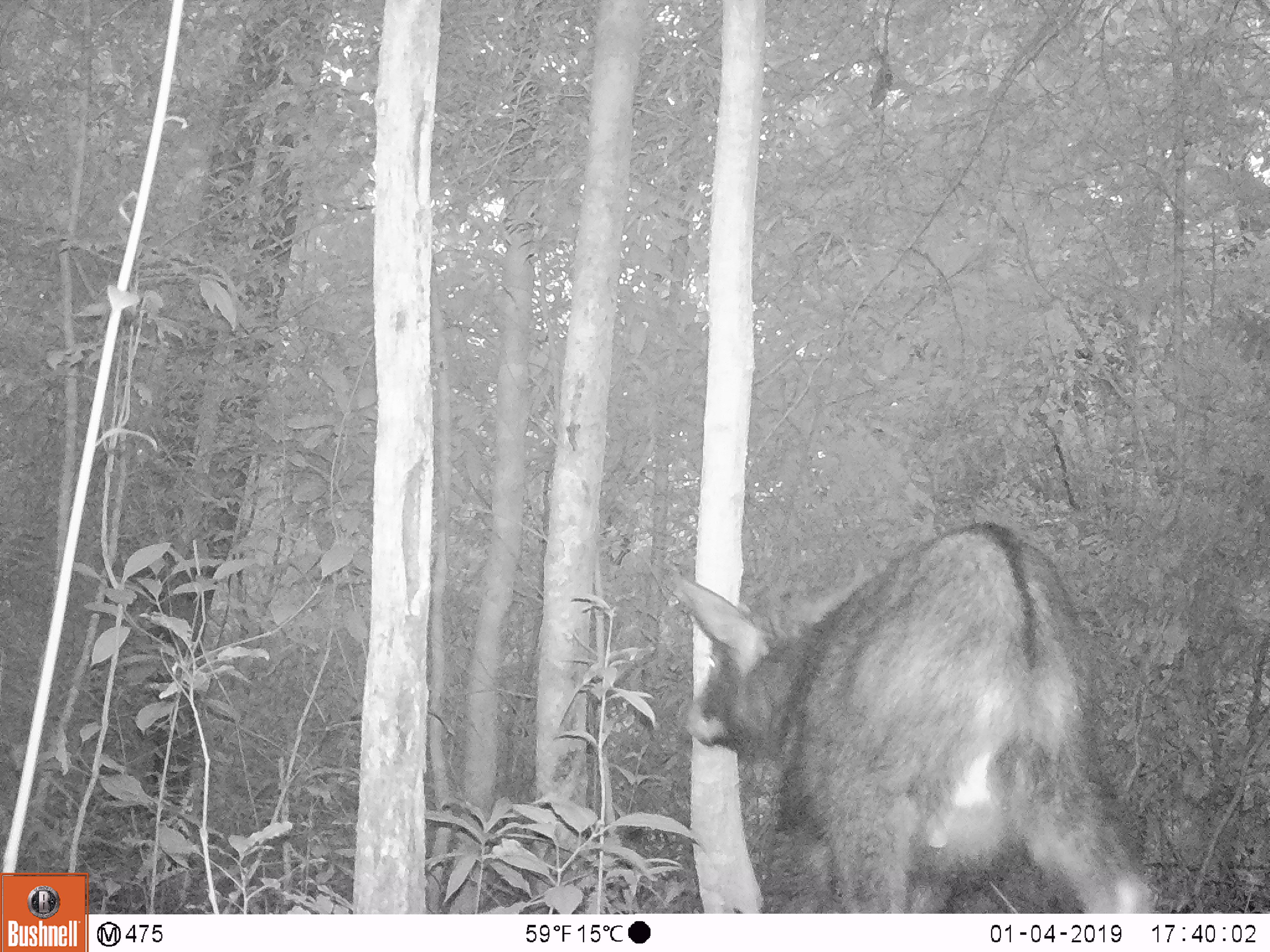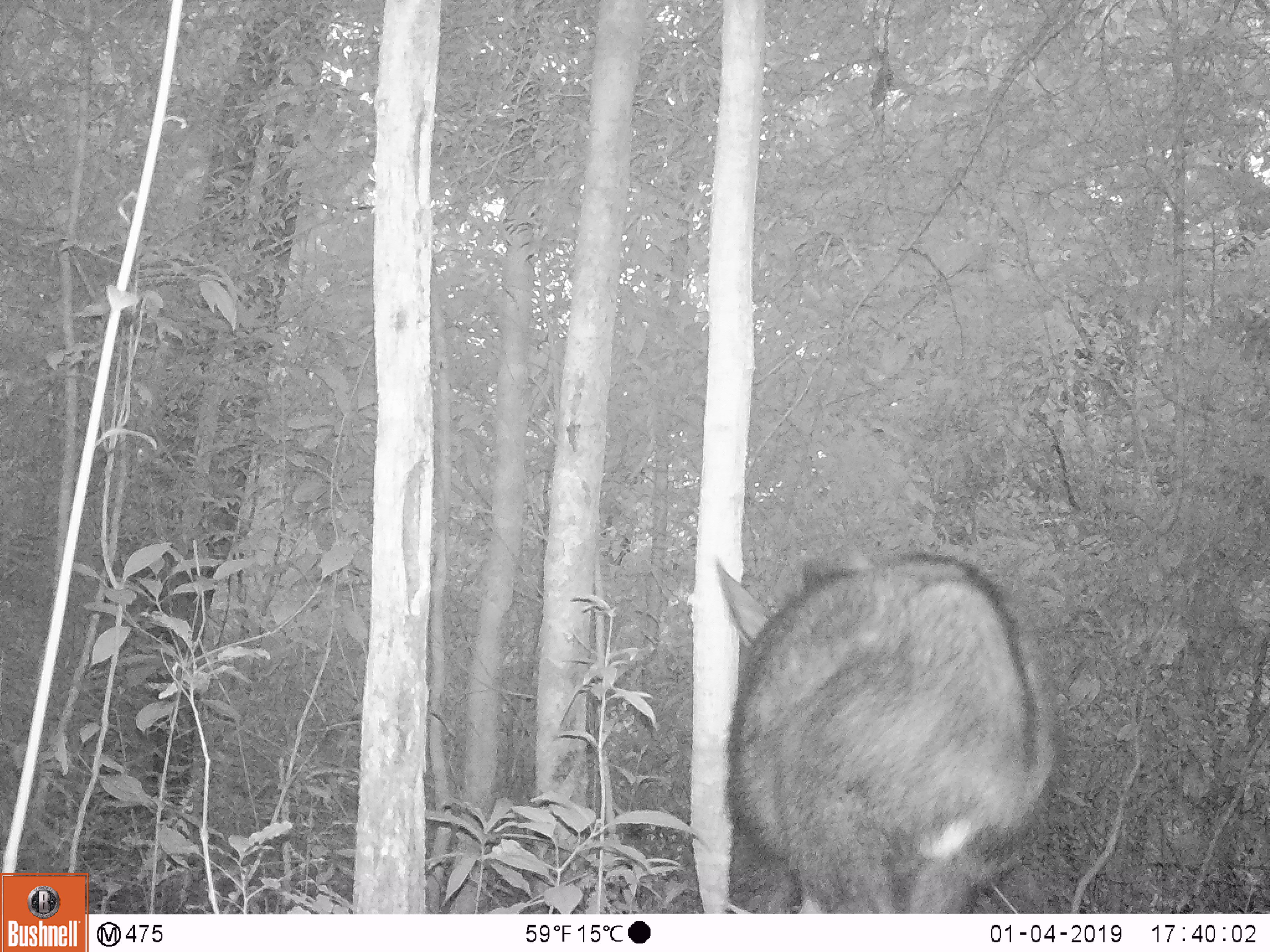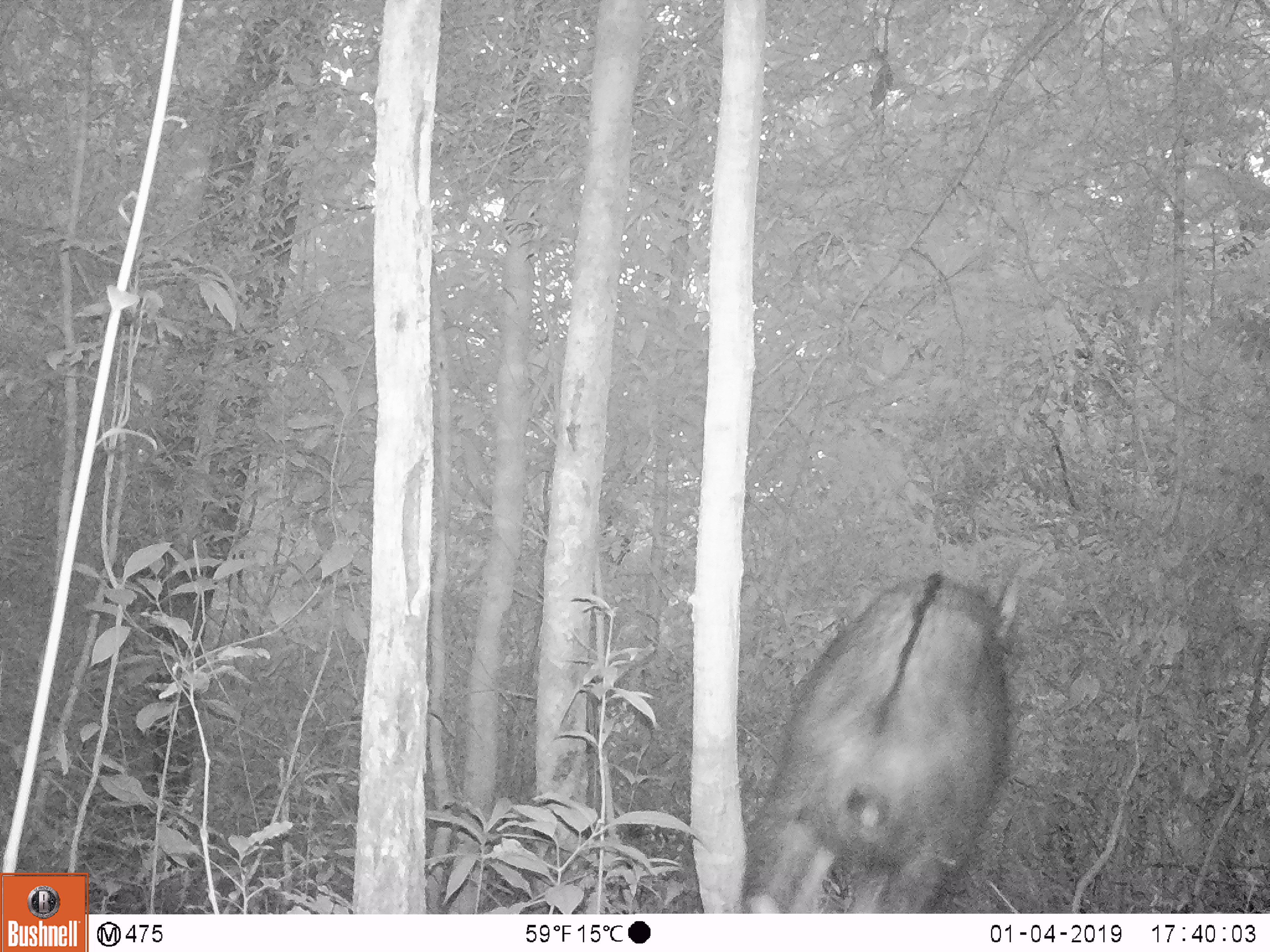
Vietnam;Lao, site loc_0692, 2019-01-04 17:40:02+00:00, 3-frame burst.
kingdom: Animalia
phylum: Chordata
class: Mammalia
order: Artiodactyla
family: Bovidae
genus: Capricornis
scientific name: Capricornis sumatraensis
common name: chinese serow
Chinese serow (Capricornis sumatraensis). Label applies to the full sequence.